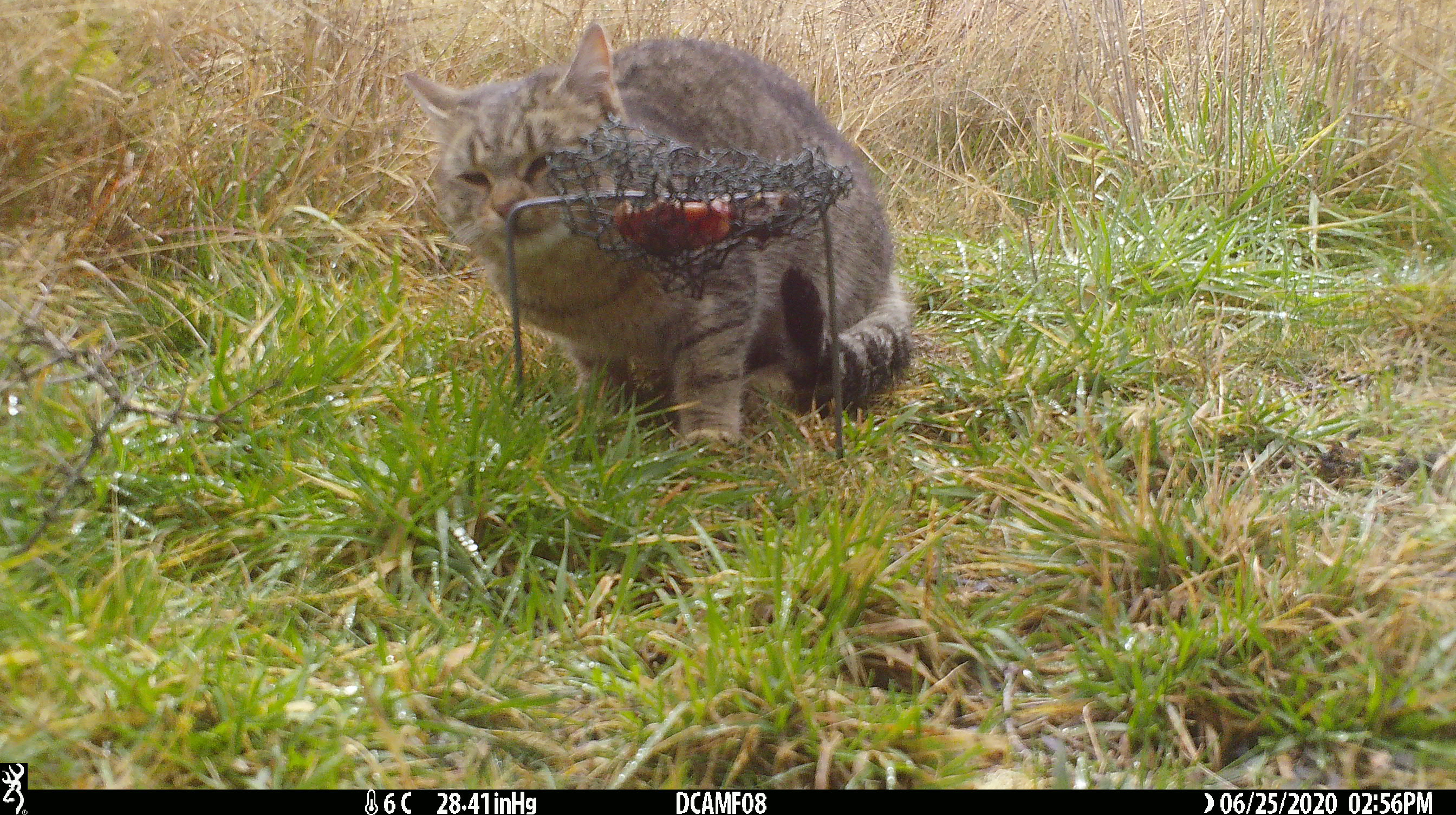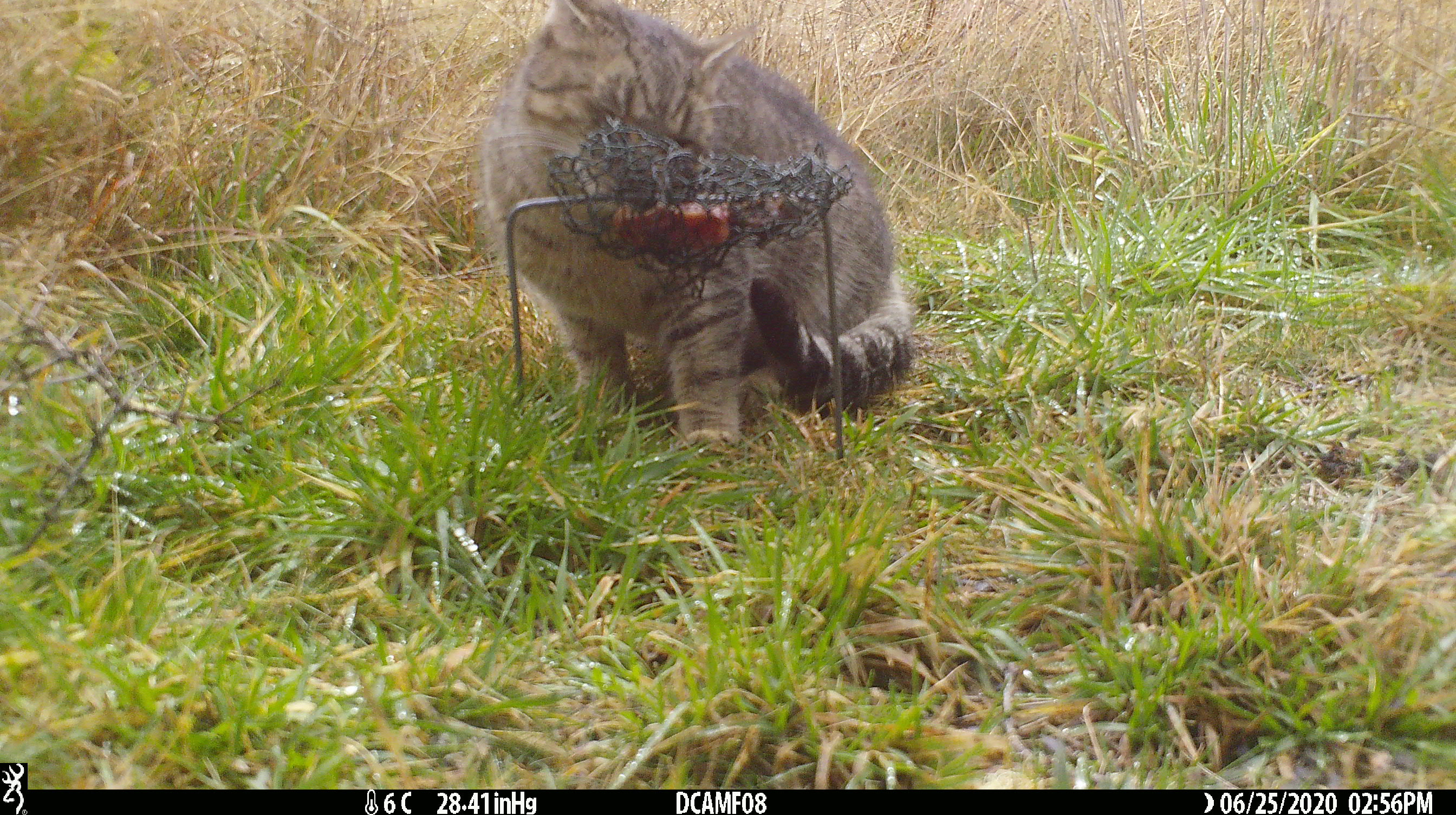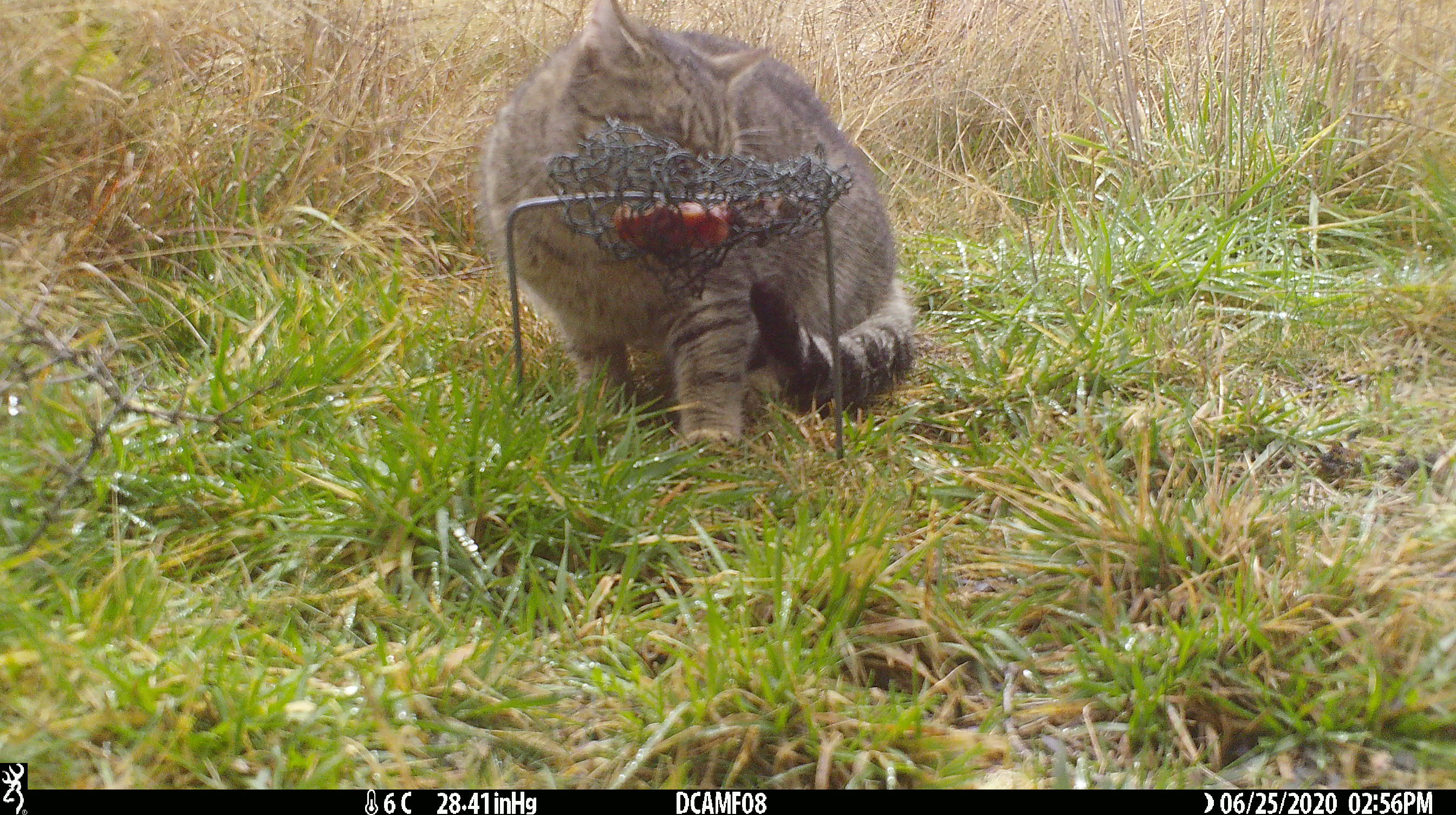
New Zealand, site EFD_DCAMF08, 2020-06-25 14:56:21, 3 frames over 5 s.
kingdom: Animalia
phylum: Chordata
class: Mammalia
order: Carnivora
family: Felidae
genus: Felis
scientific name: Felis catus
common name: domestic cat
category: cat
Cat (domestic cat) (Felis catus).